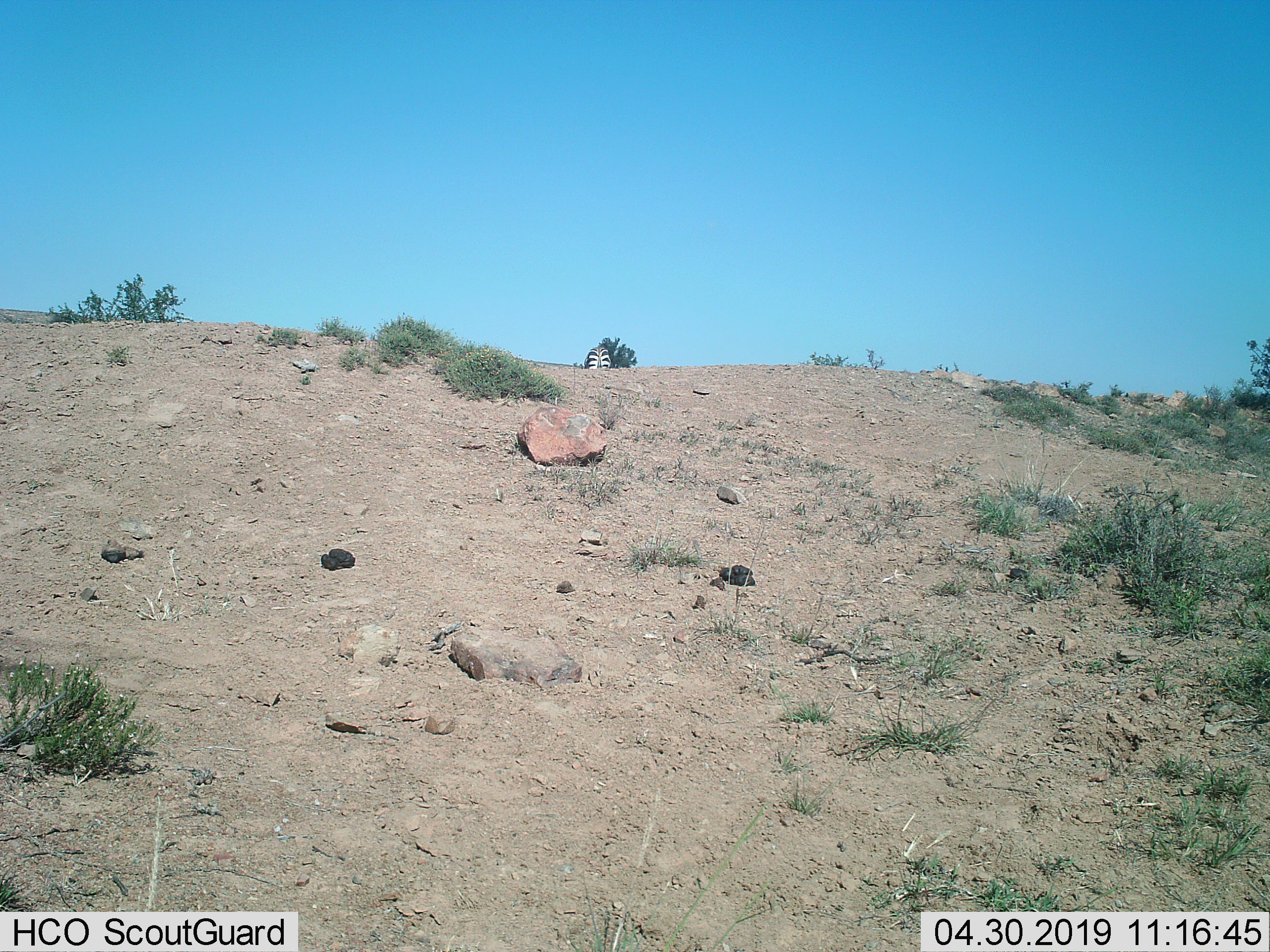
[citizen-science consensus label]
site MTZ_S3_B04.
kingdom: Animalia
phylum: Chordata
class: Mammalia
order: Perissodactyla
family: Equidae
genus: Equus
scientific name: Equus zebra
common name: mountain zebra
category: zebramountain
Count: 1.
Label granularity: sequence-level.